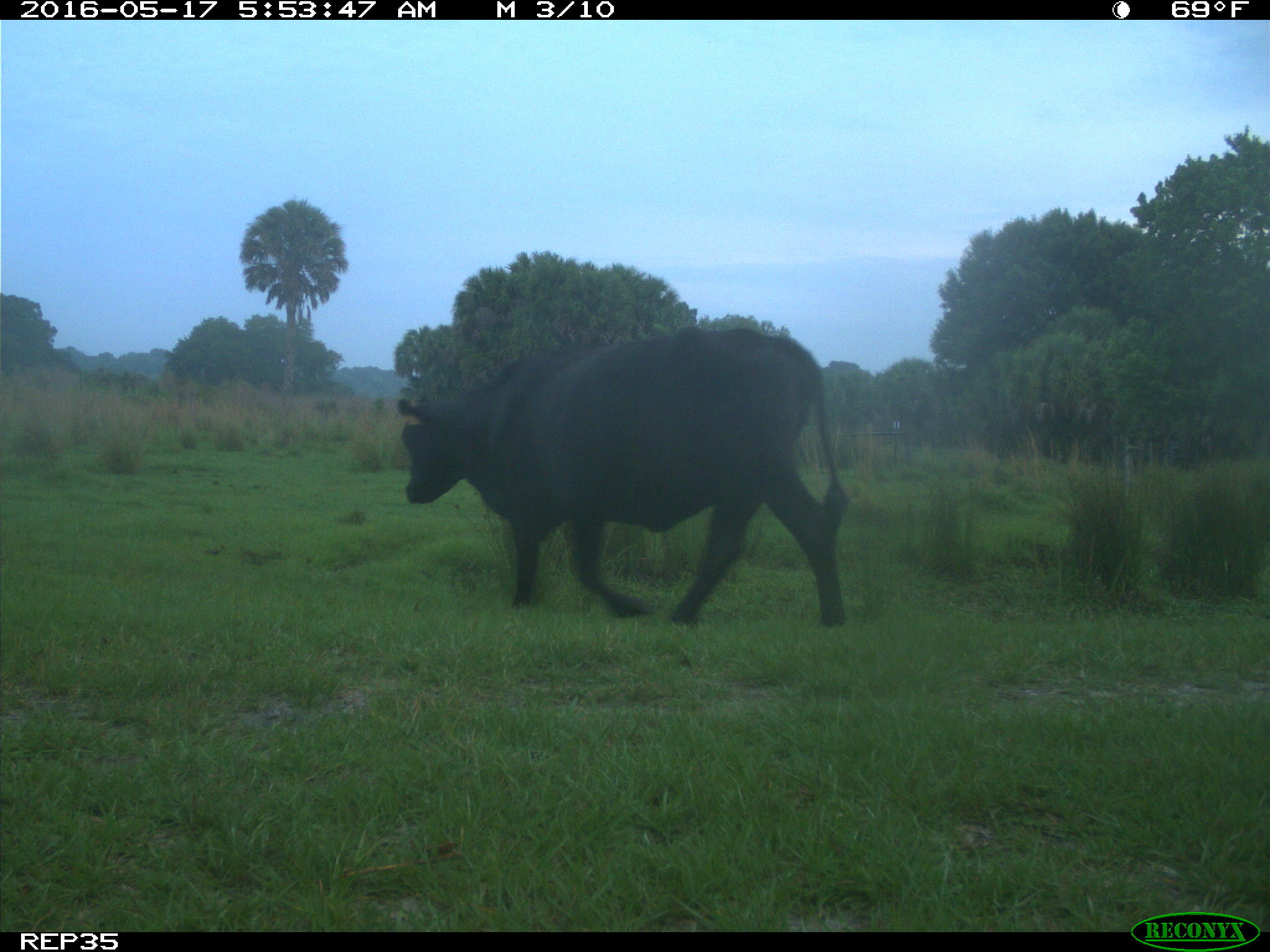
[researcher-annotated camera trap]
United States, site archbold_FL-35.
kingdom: Animalia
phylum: Chordata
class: Mammalia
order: Artiodactyla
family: Bovidae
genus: Bos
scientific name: Bos taurus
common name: domestic cow